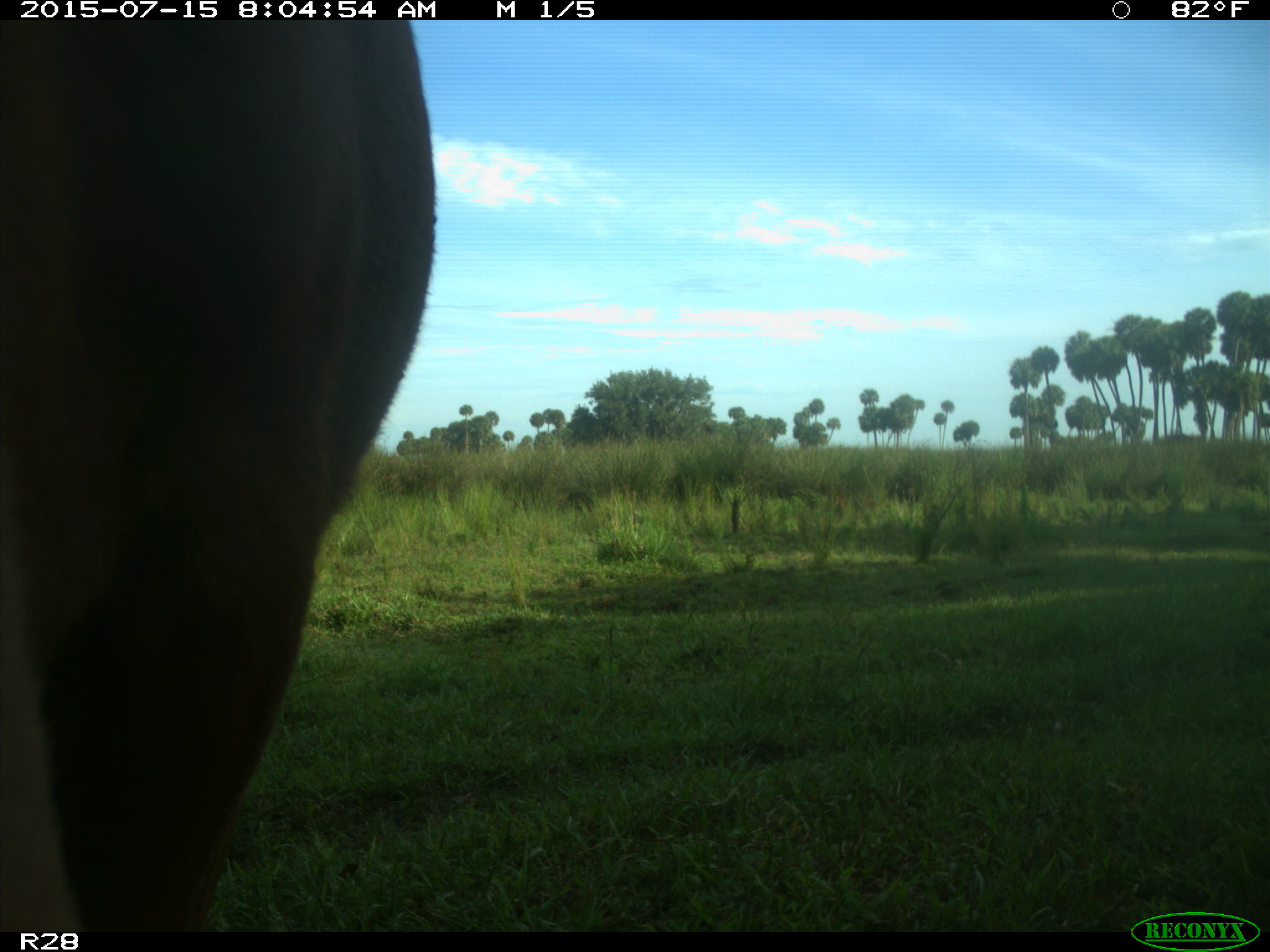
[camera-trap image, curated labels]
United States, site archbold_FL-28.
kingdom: Animalia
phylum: Chordata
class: Mammalia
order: Artiodactyla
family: Bovidae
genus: Bos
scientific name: Bos taurus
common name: domestic cow